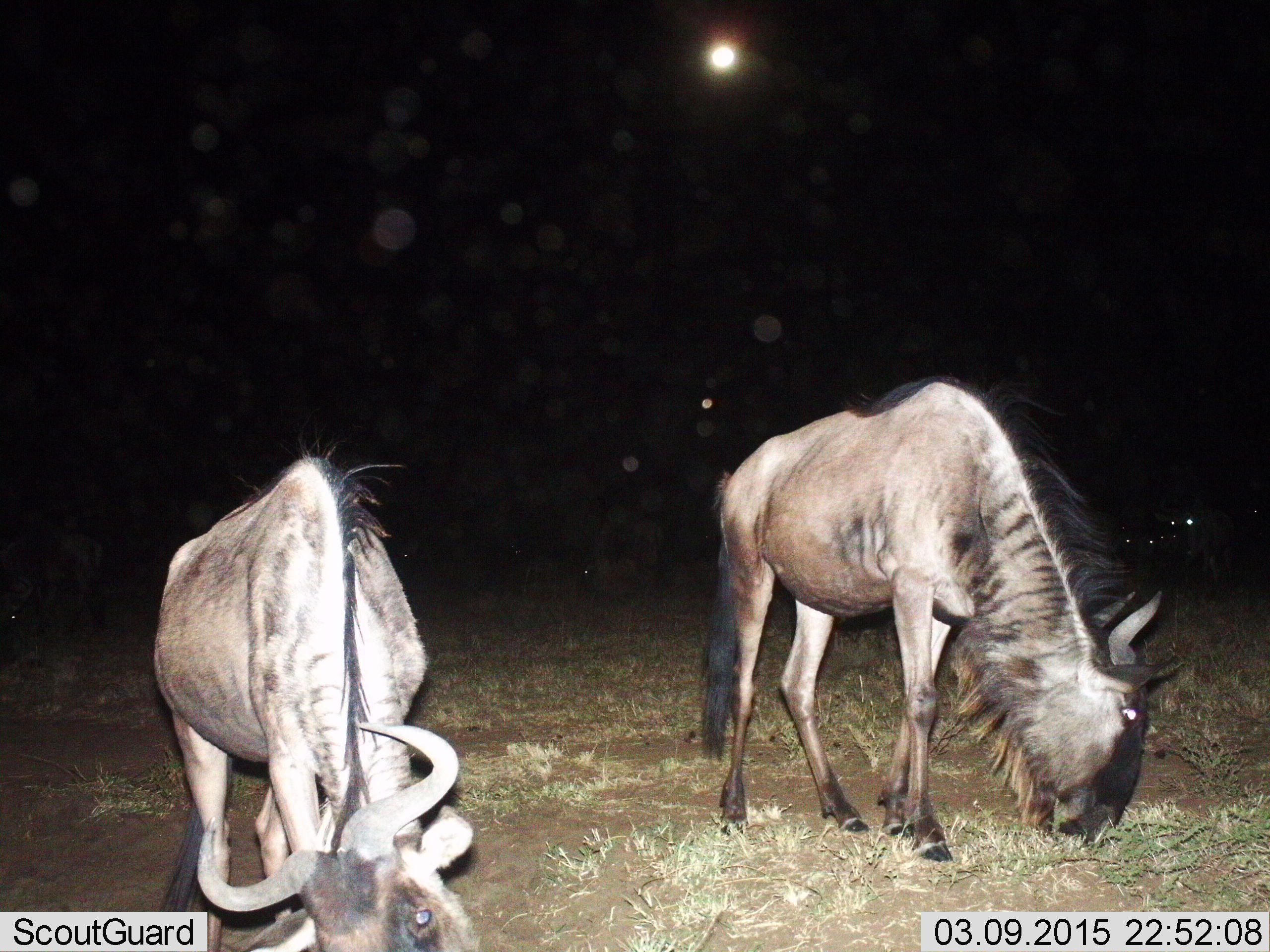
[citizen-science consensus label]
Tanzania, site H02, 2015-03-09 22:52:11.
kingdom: Animalia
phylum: Chordata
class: Mammalia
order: Artiodactyla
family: Bovidae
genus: Connochaetes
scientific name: Connochaetes taurinus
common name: blue wildebeest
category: wildebeest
Wildebeest (blue wildebeest) (Connochaetes taurinus), count 3. Behavior (volunteer vote fractions): standing 50%, resting 0%, moving 0%, interacting 0%. Young present (vote fraction): 0%. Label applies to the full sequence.